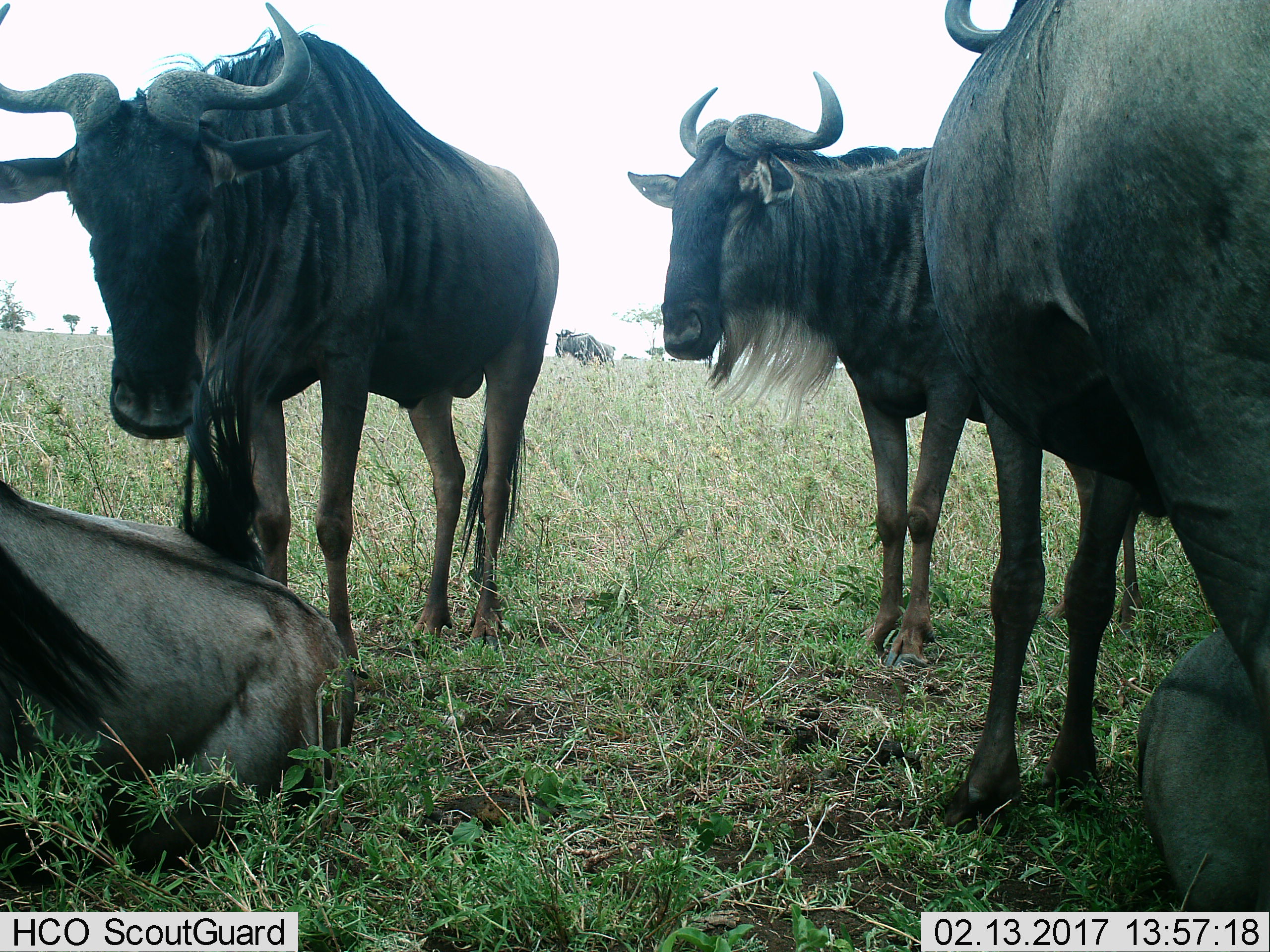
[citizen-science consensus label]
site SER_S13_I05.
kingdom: Animalia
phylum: Chordata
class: Mammalia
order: Artiodactyla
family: Bovidae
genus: Connochaetes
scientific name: Connochaetes taurinus taurinus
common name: blue wildebeest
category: wildebeestblue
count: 6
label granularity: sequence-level